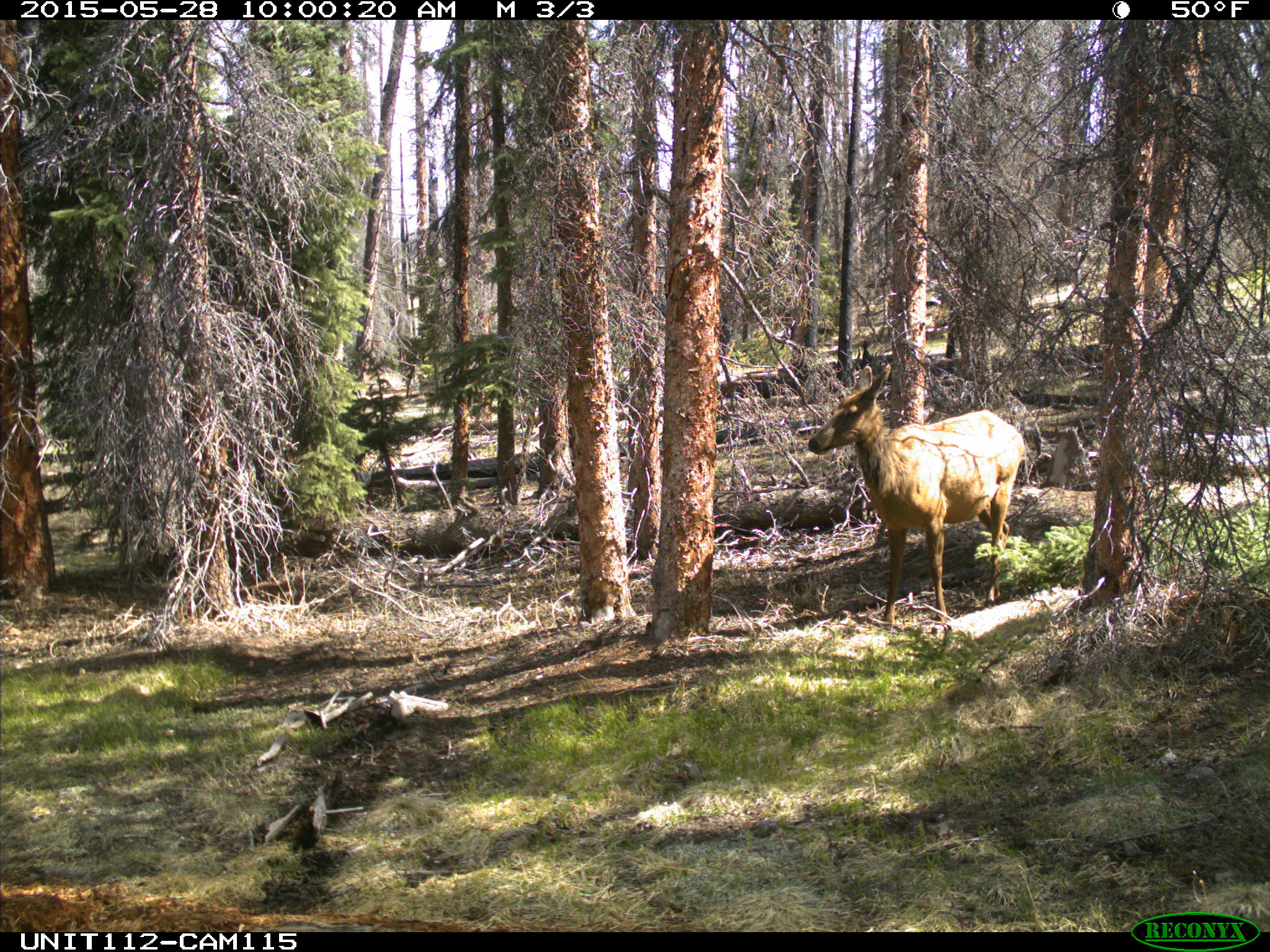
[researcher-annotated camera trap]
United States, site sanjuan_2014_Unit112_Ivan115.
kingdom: Animalia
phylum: Chordata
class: Mammalia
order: Artiodactyla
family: Cervidae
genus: Cervus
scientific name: Cervus elaphus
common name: red deer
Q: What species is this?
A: Cervus elaphus (red deer).